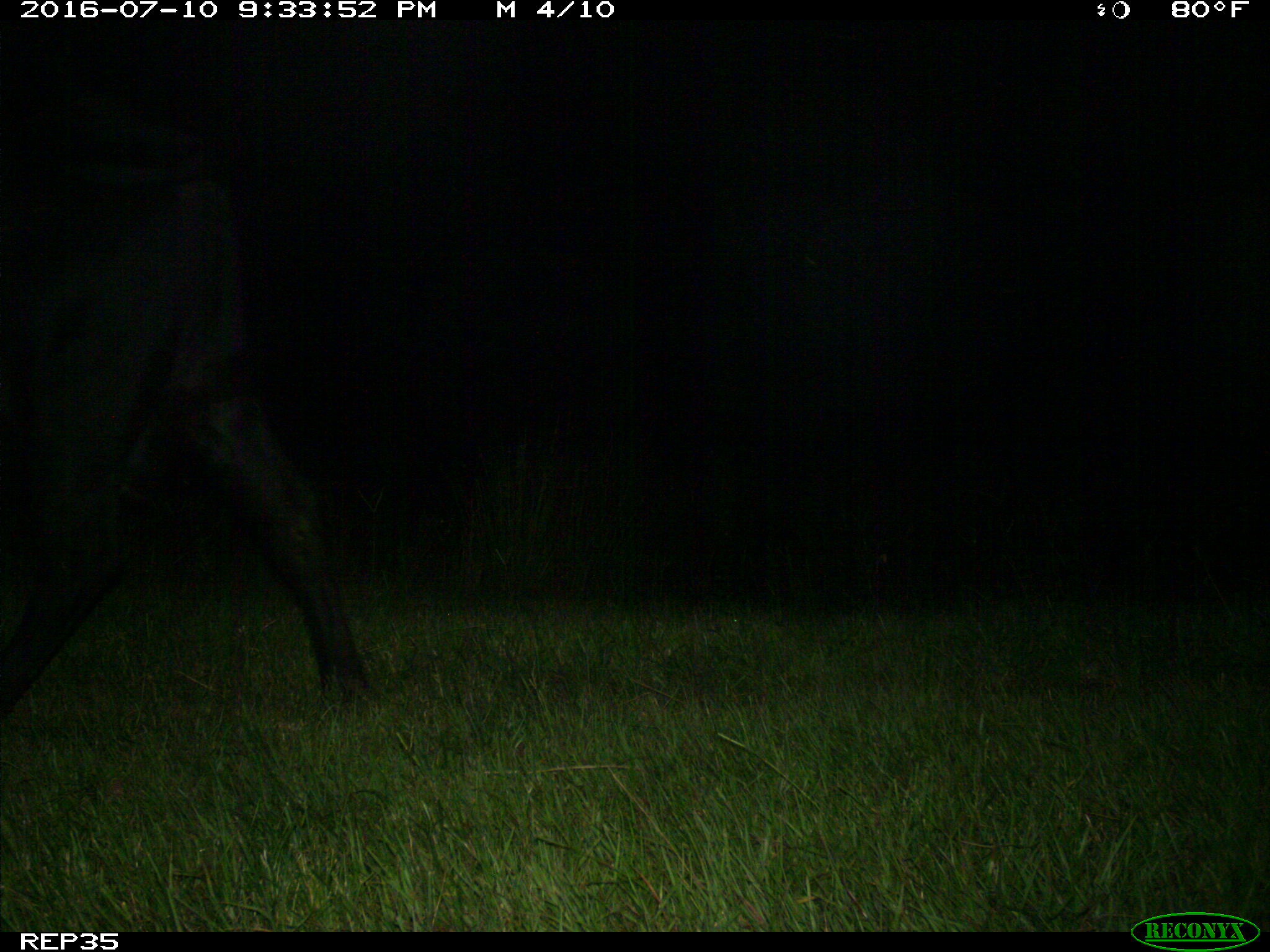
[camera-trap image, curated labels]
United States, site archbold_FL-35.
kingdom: Animalia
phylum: Chordata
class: Mammalia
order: Artiodactyla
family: Bovidae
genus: Bos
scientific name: Bos taurus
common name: domestic cow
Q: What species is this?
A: Bos taurus (domestic cow).